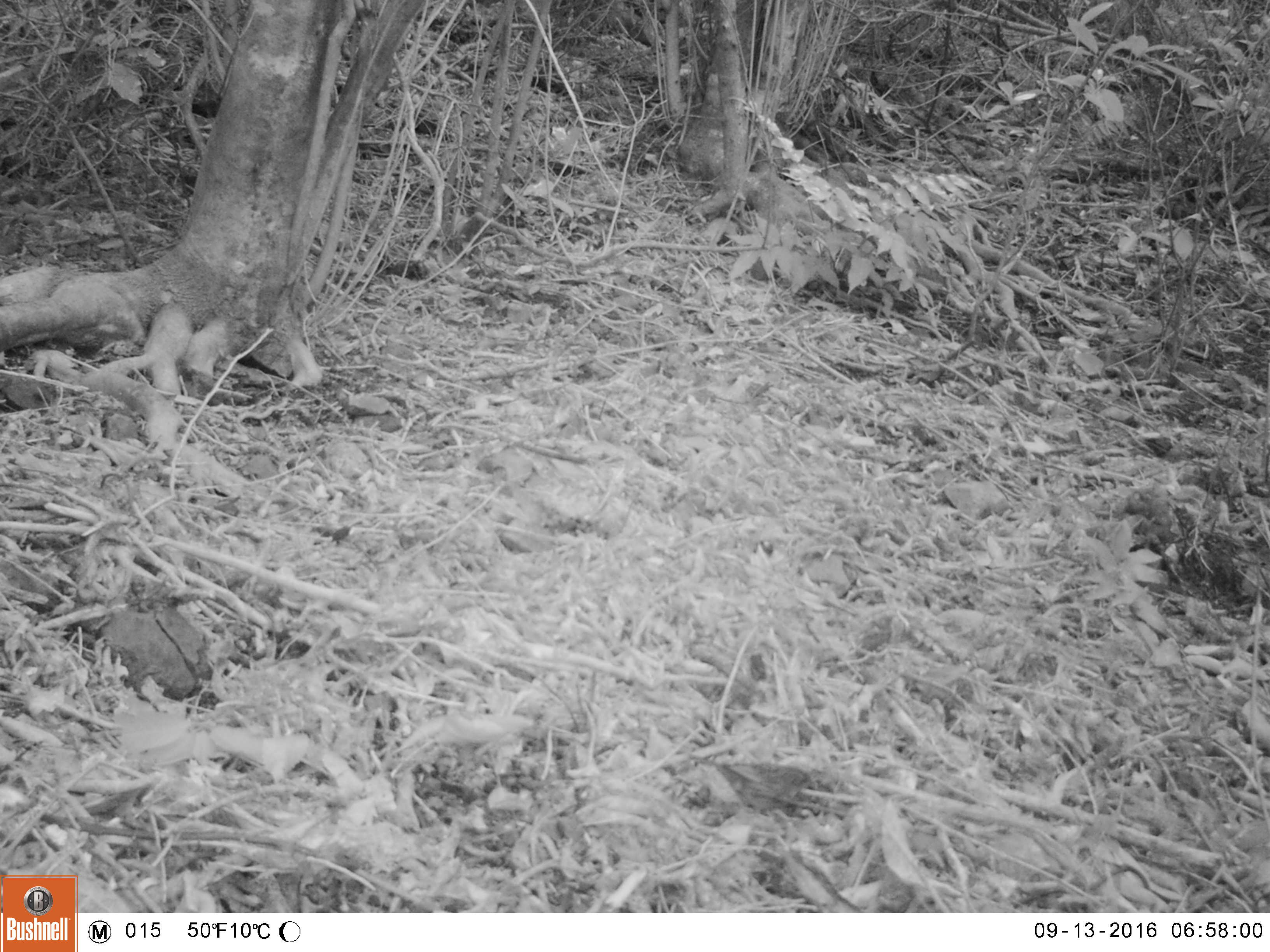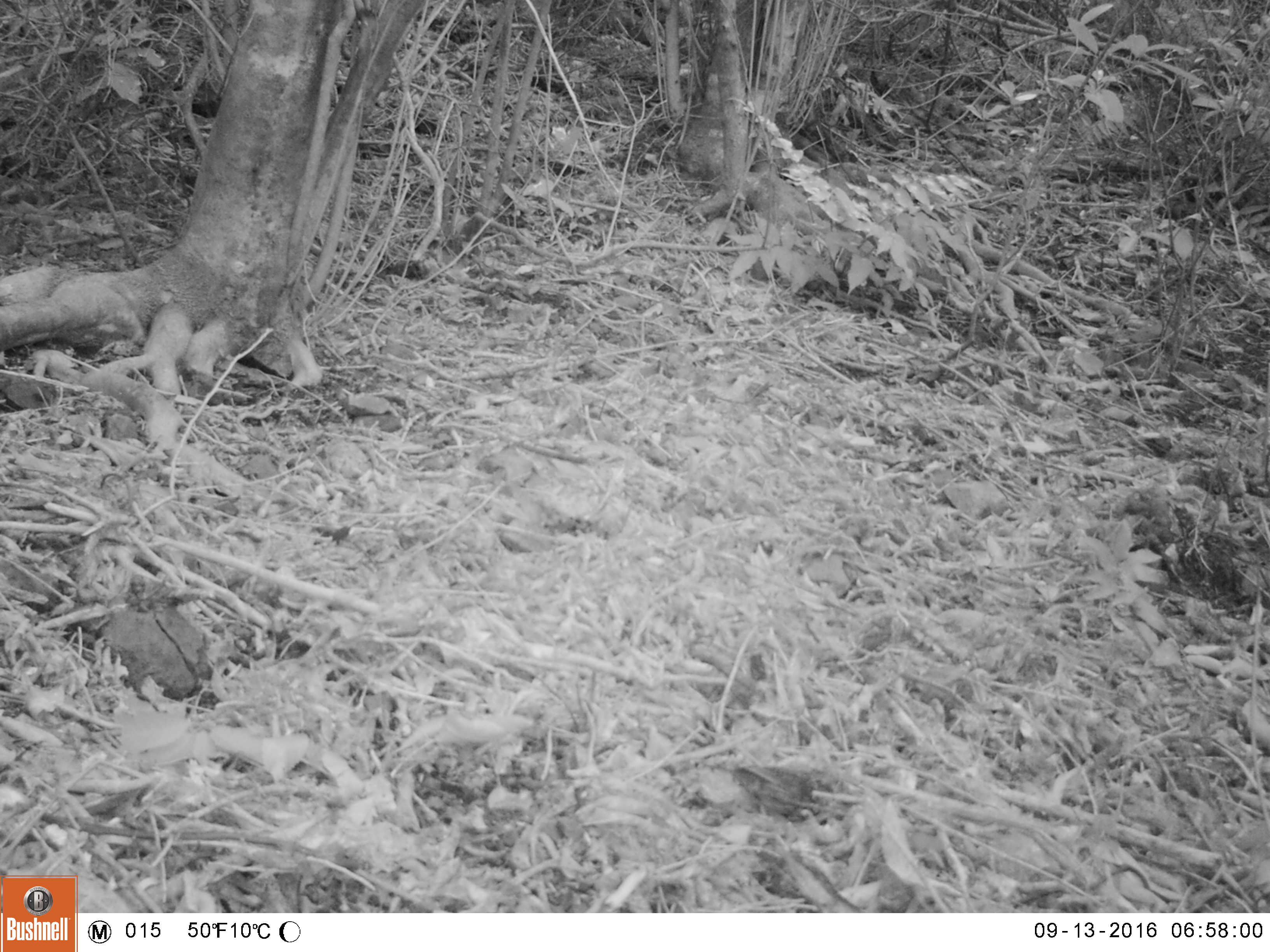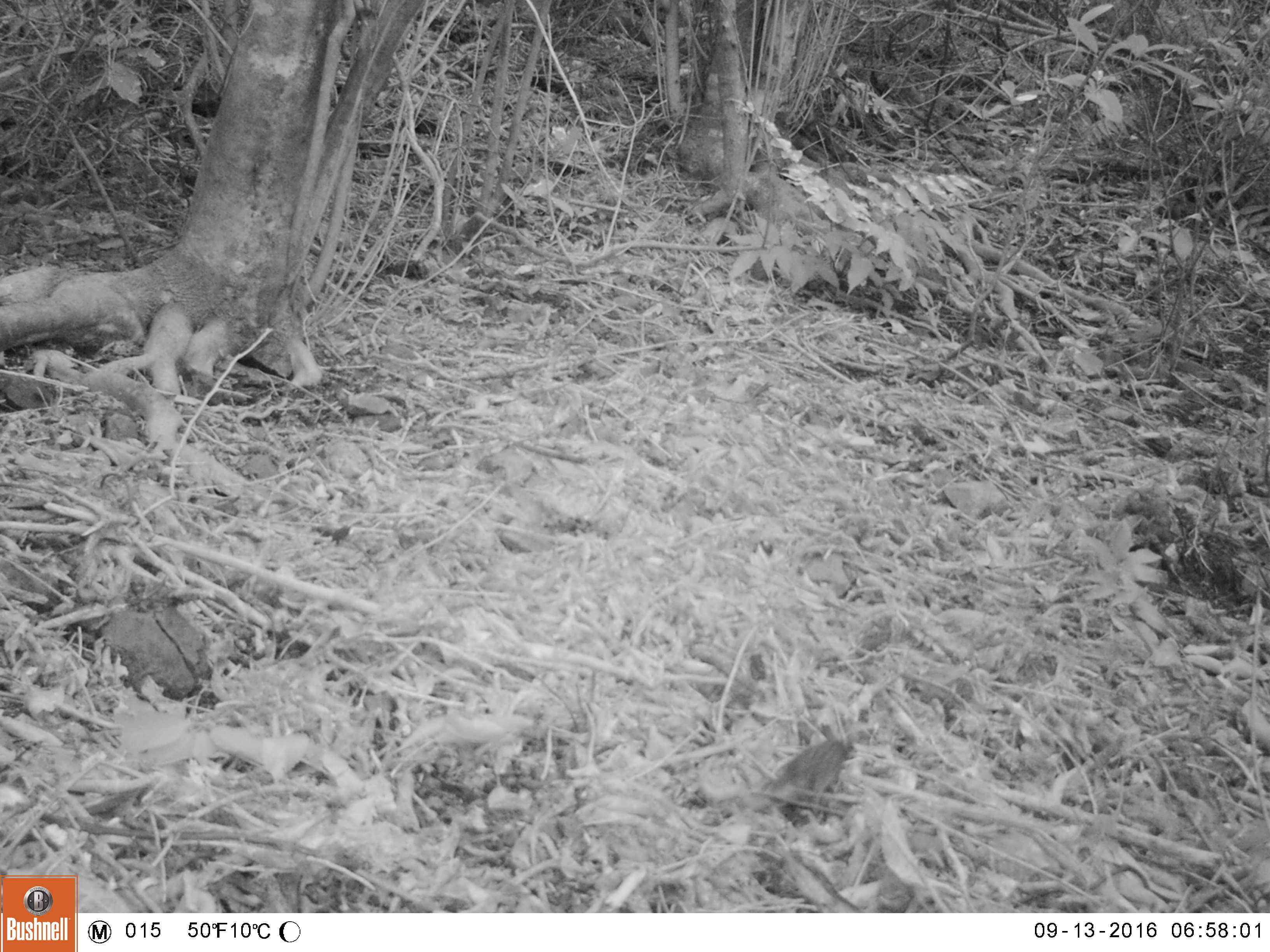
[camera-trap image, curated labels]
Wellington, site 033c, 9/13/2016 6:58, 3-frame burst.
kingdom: Animalia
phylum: Chordata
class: Aves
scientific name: Aves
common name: bird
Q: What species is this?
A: Bird (Aves).